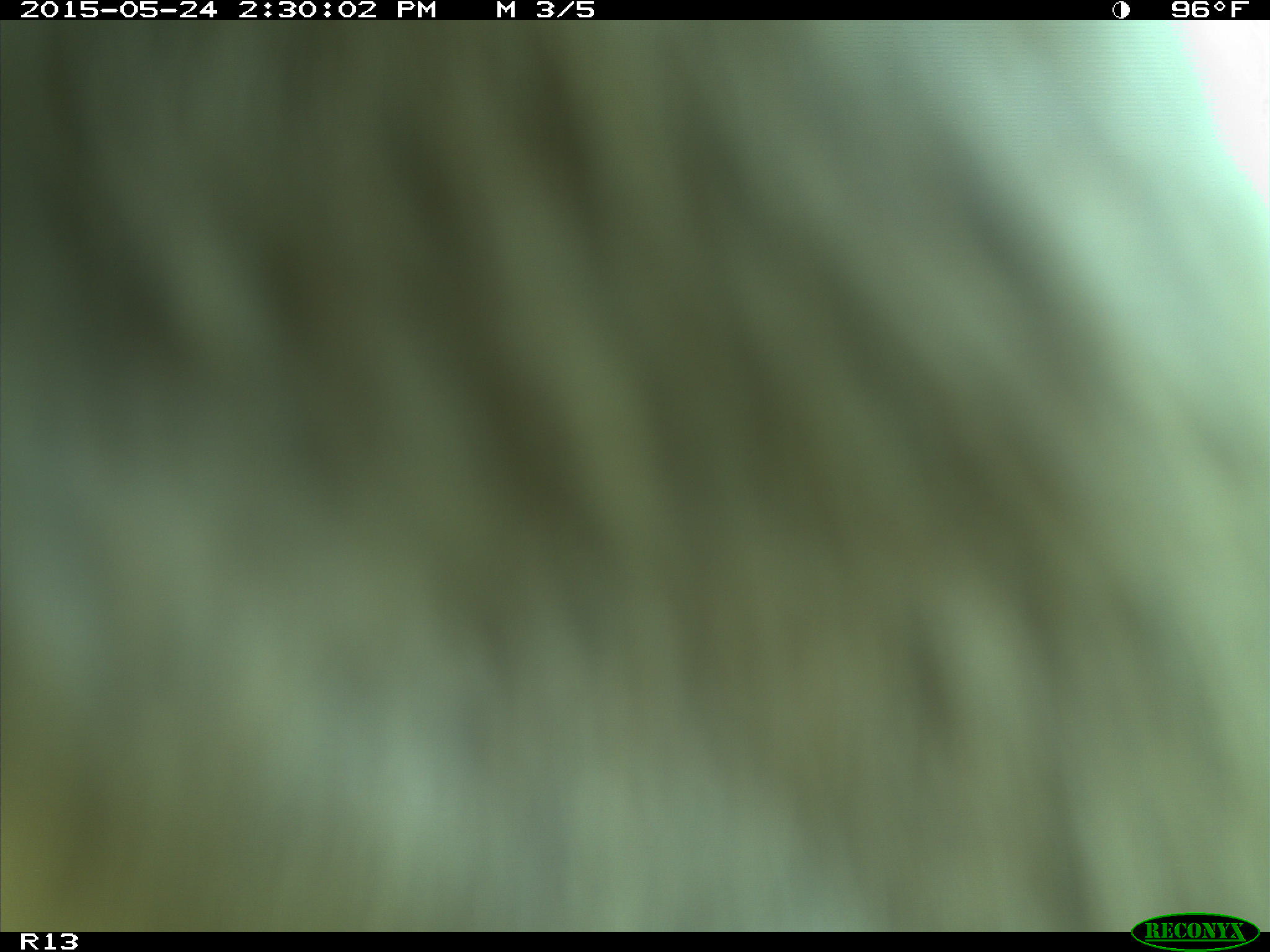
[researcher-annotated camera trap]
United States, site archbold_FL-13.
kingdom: Animalia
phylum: Chordata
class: Mammalia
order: Artiodactyla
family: Bovidae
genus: Bos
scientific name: Bos taurus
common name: domestic cow